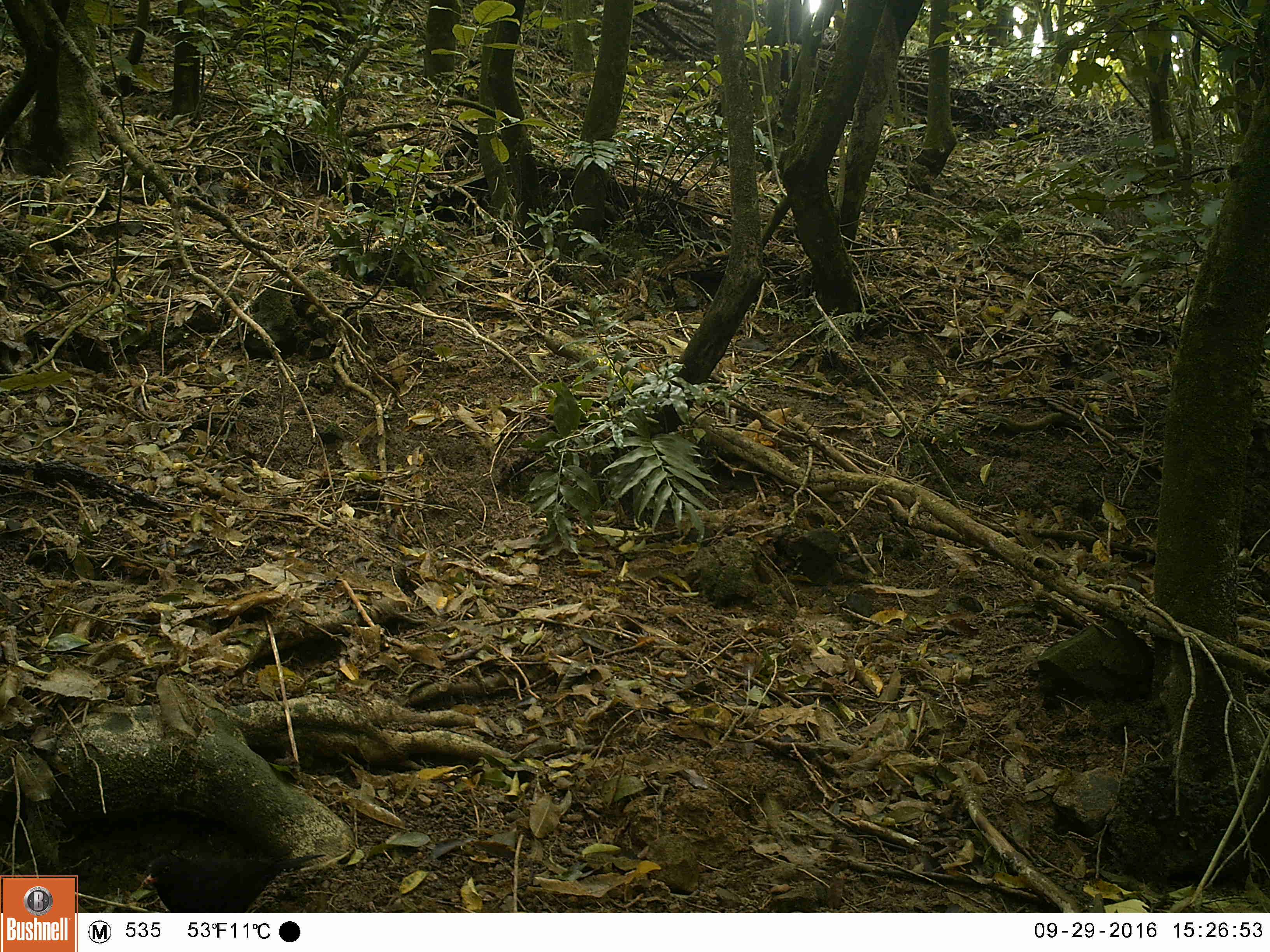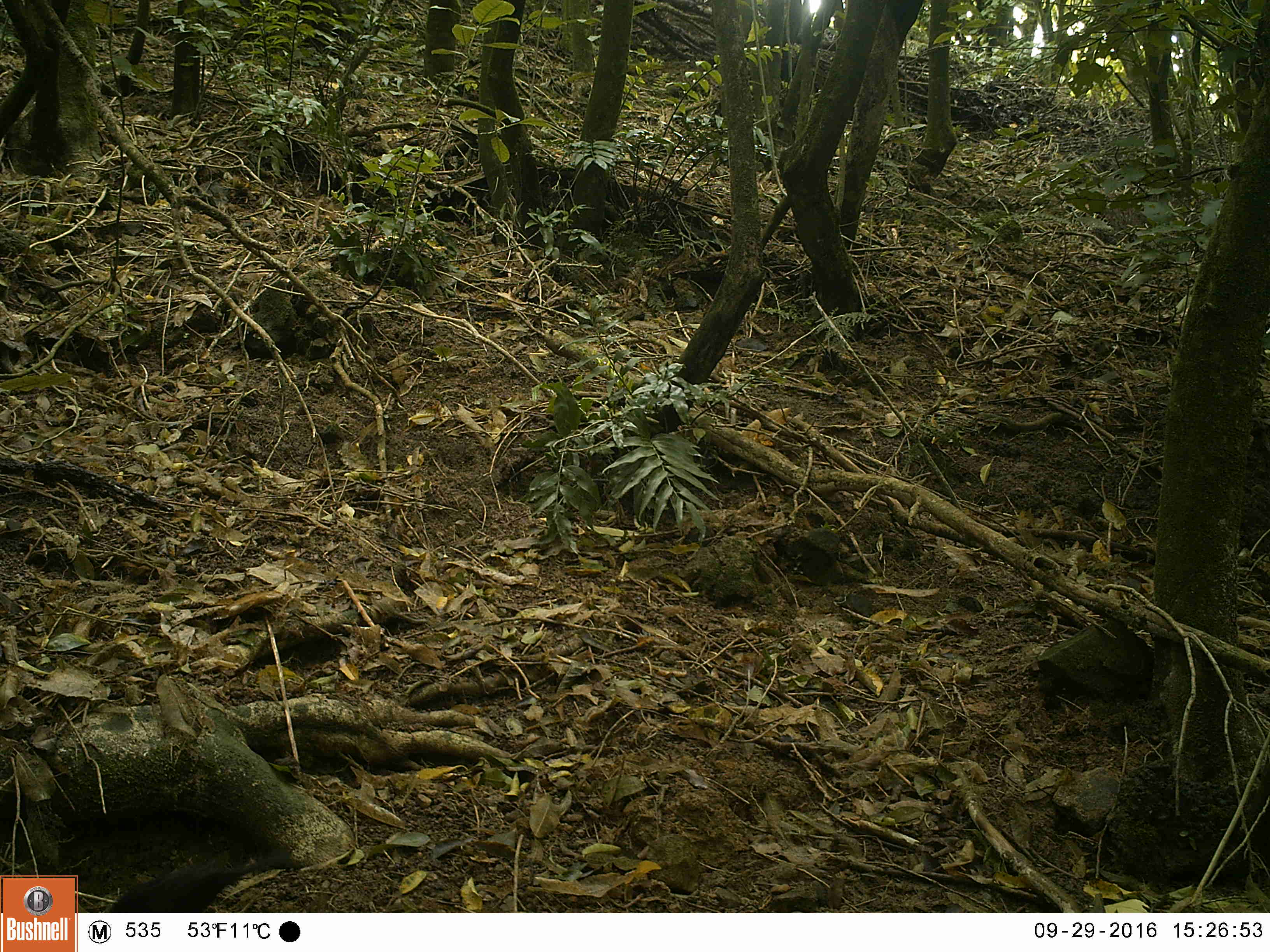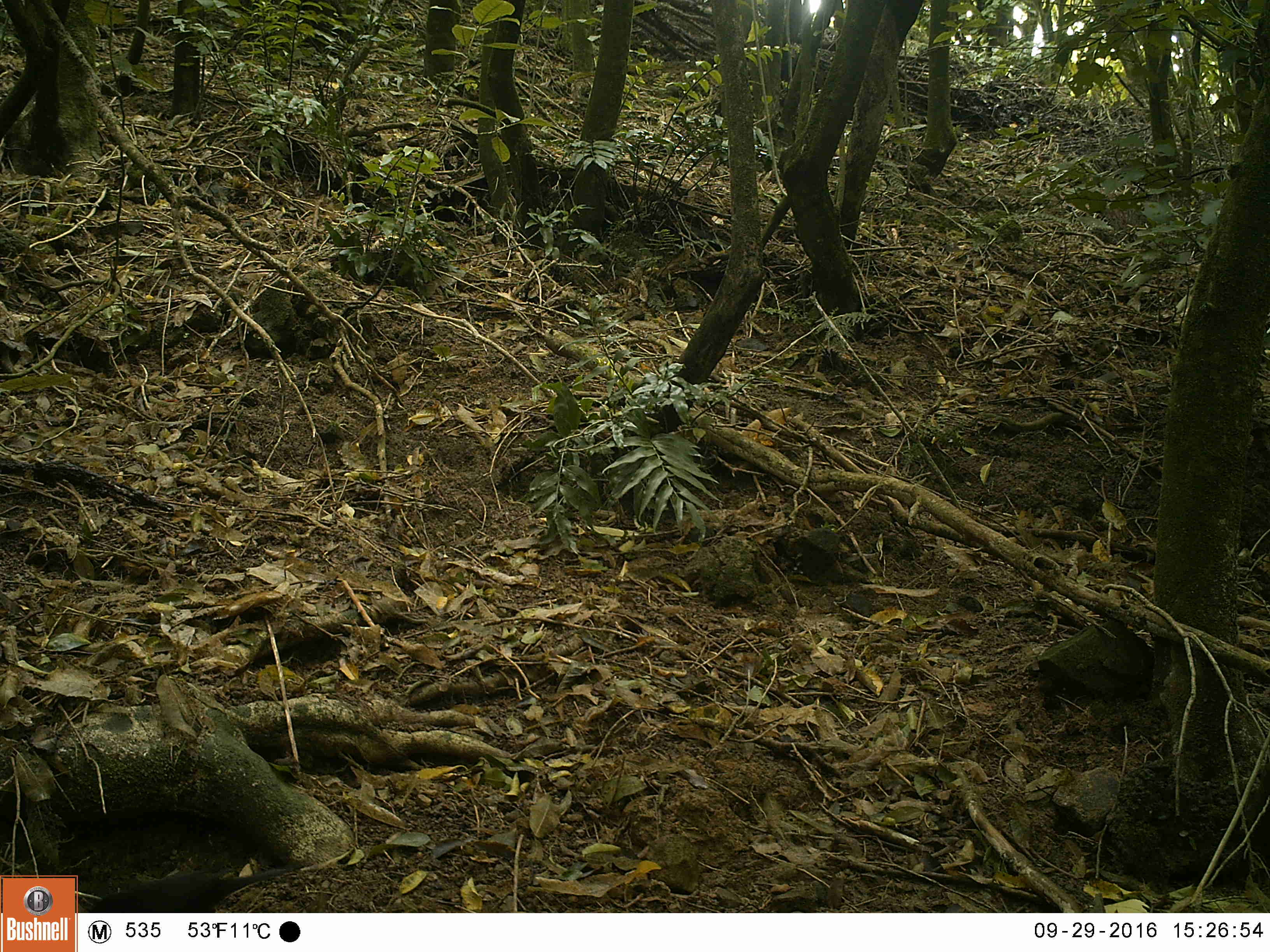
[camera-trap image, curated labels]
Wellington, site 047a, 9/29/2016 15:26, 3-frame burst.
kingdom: Animalia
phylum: Chordata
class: Aves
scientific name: Aves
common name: bird